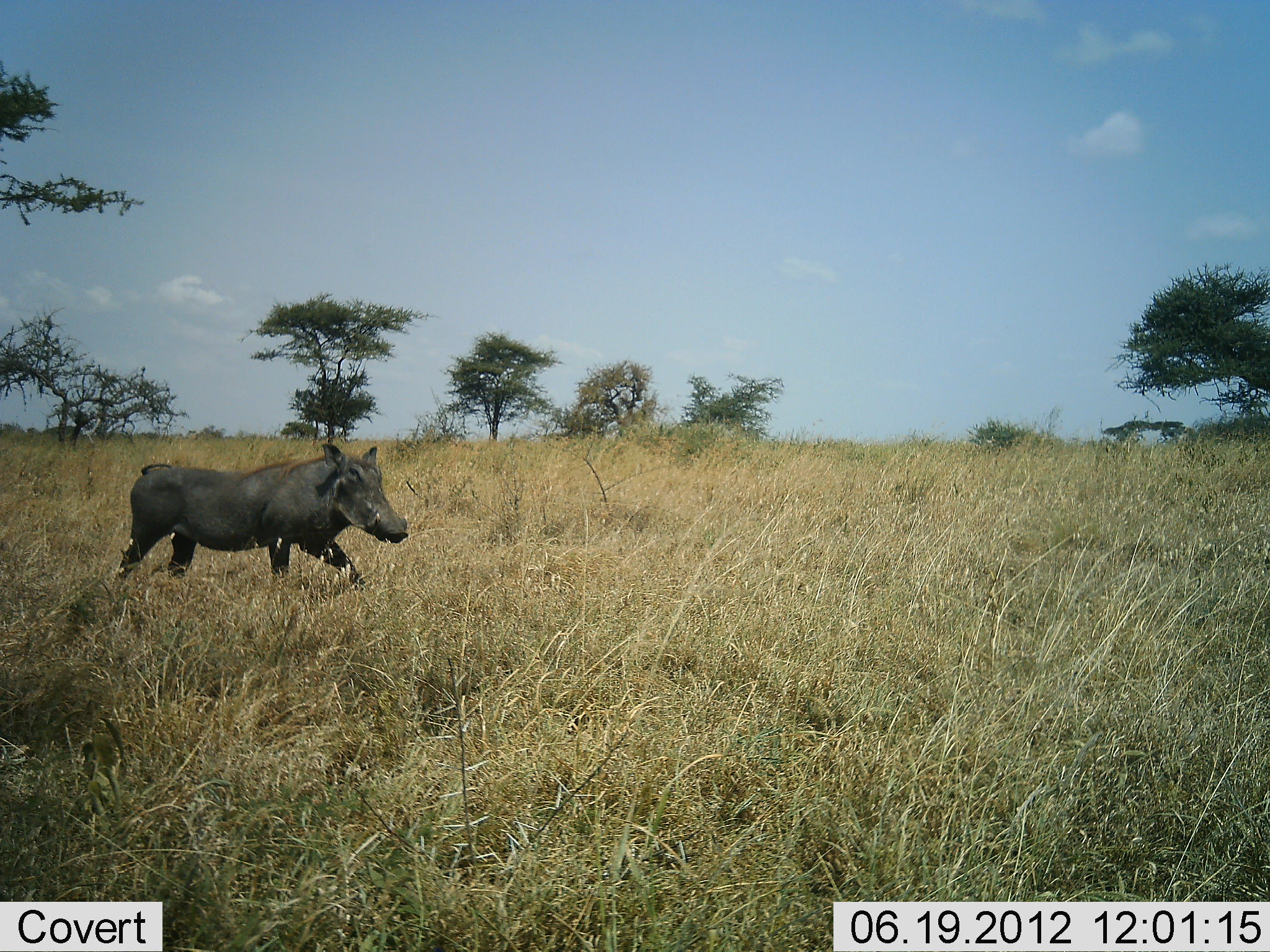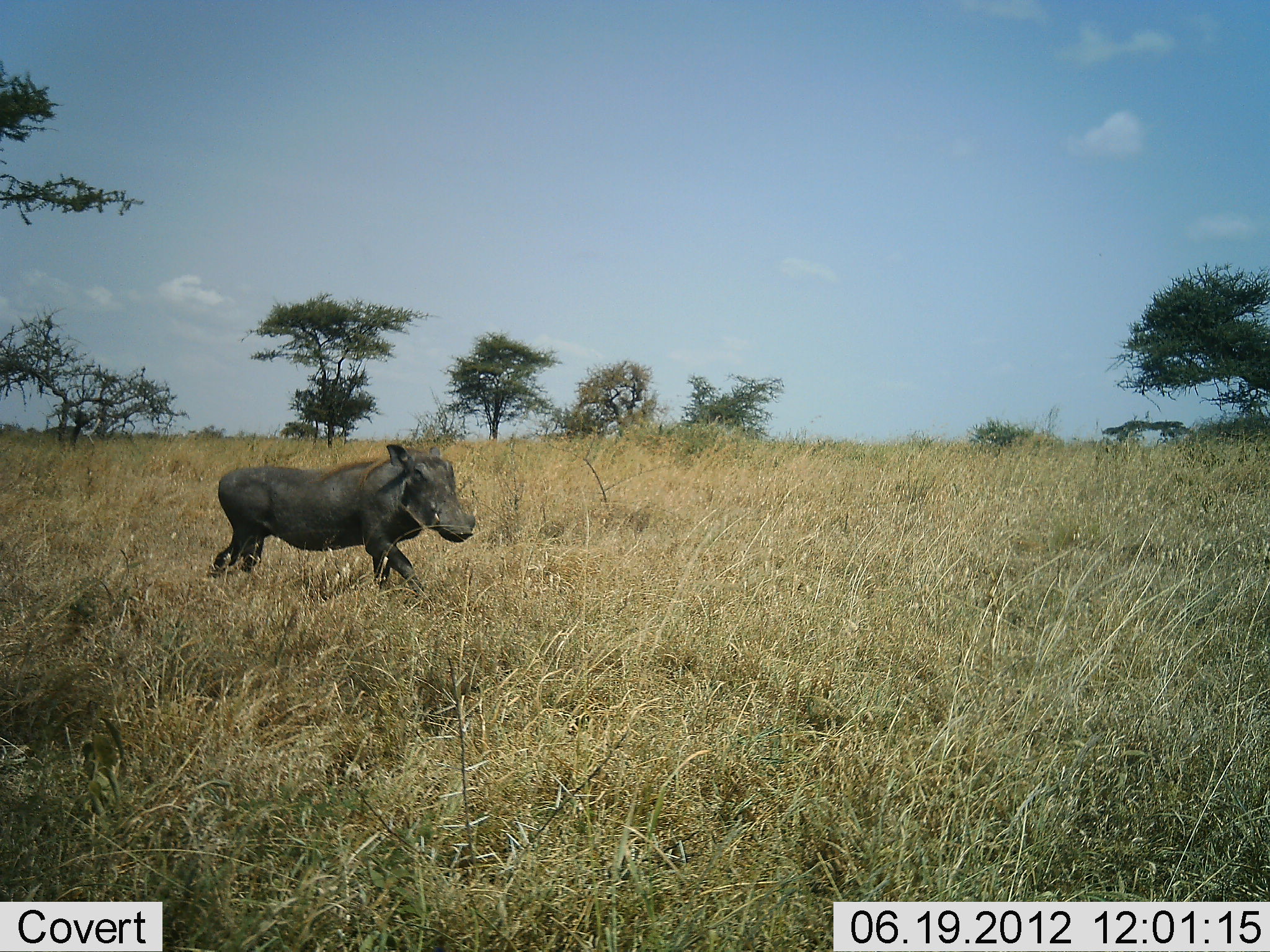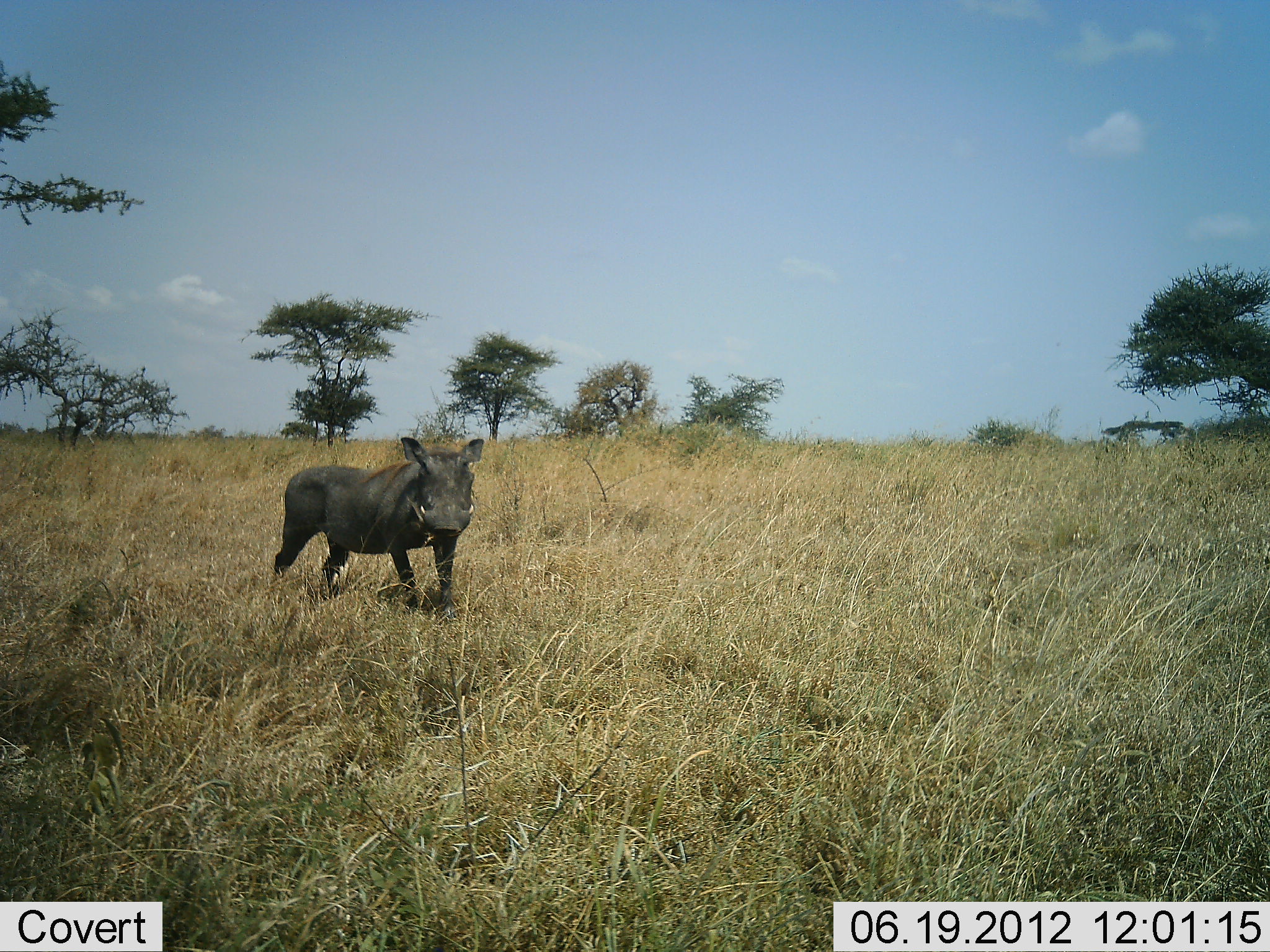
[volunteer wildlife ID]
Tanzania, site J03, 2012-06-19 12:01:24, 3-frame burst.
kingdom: Animalia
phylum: Chordata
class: Mammalia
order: Artiodactyla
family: Suidae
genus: Phacochoerus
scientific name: Phacochoerus africanus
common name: warthog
Warthog (Phacochoerus africanus), count 1. Behavior (volunteer vote fractions): standing 10%, resting 0%, moving 90%, interacting 0%. Young present (vote fraction): 0%. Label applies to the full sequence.